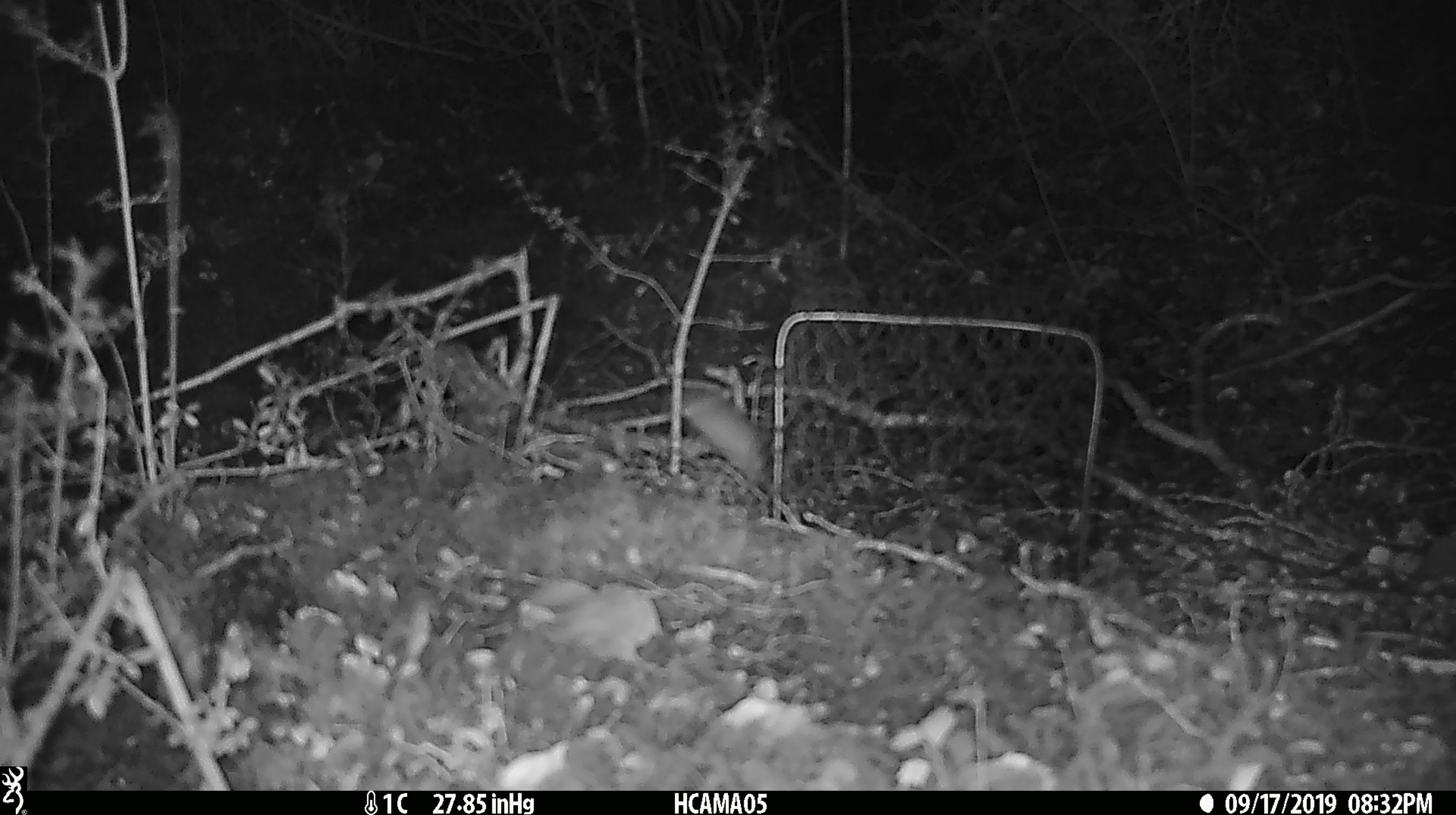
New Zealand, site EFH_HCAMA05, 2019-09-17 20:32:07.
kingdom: Animalia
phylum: Chordata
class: Mammalia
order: Rodentia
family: Muridae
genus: Mus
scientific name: Mus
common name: mouse